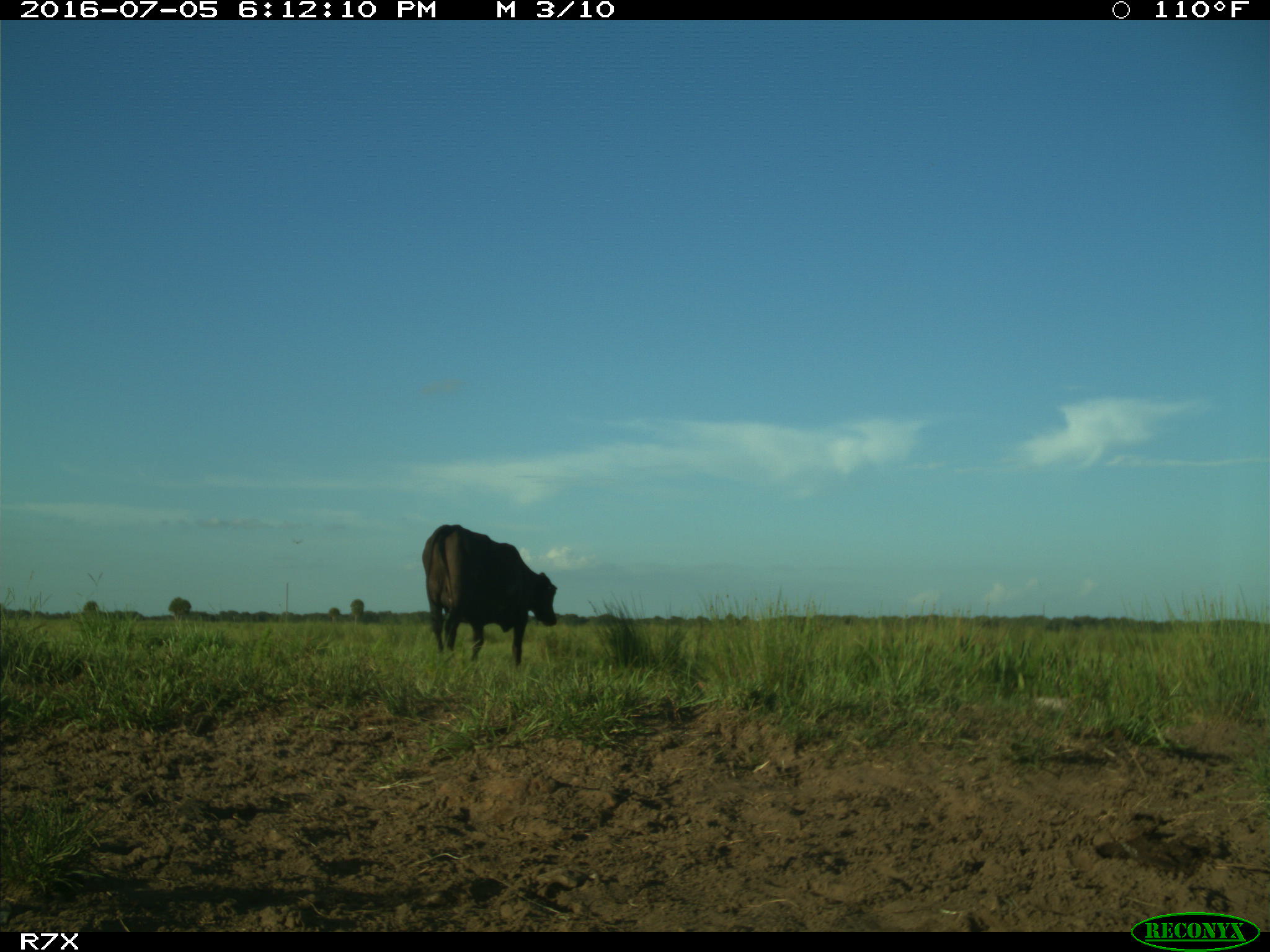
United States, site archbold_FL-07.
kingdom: Animalia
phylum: Chordata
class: Mammalia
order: Artiodactyla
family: Bovidae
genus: Bos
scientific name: Bos taurus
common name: domestic cow